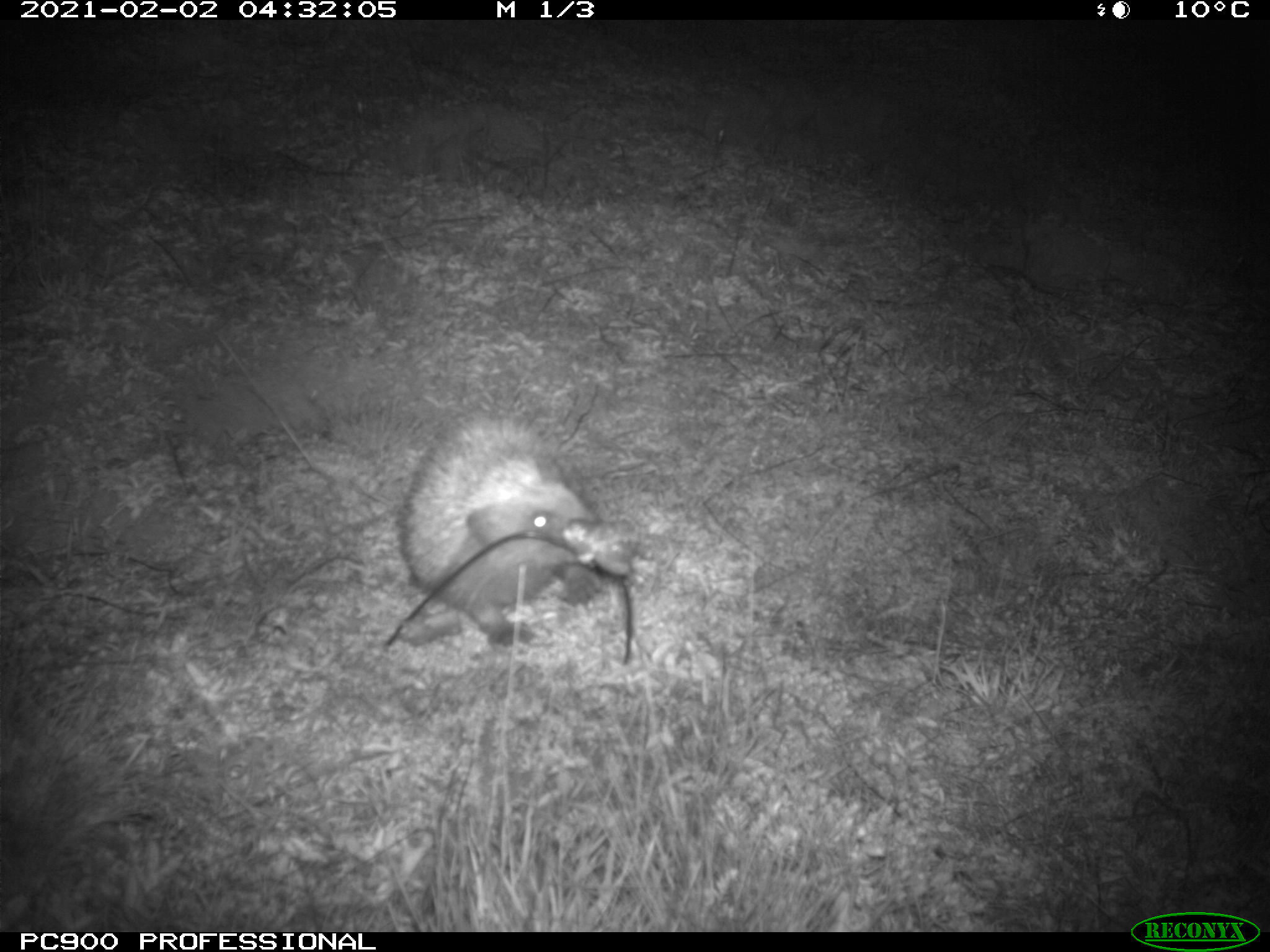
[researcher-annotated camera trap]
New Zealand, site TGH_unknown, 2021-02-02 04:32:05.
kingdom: Animalia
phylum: Chordata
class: Mammalia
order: Eulipotyphla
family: Erinaceidae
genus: Erinaceus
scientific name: Erinaceus europaeus europaeus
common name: european hedgehog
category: hedgehog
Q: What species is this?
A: Hedgehog (european hedgehog) (Erinaceus europaeus europaeus).